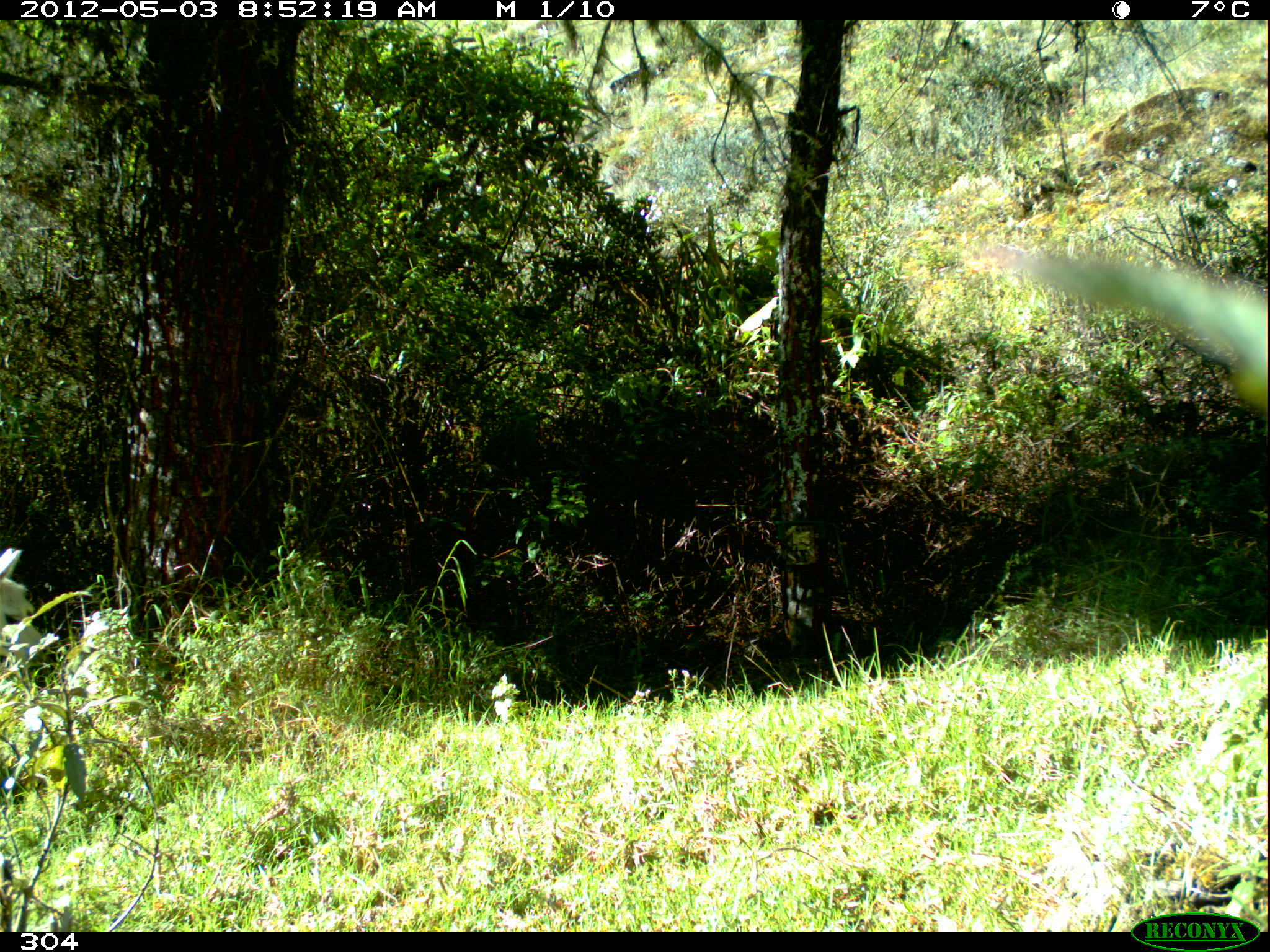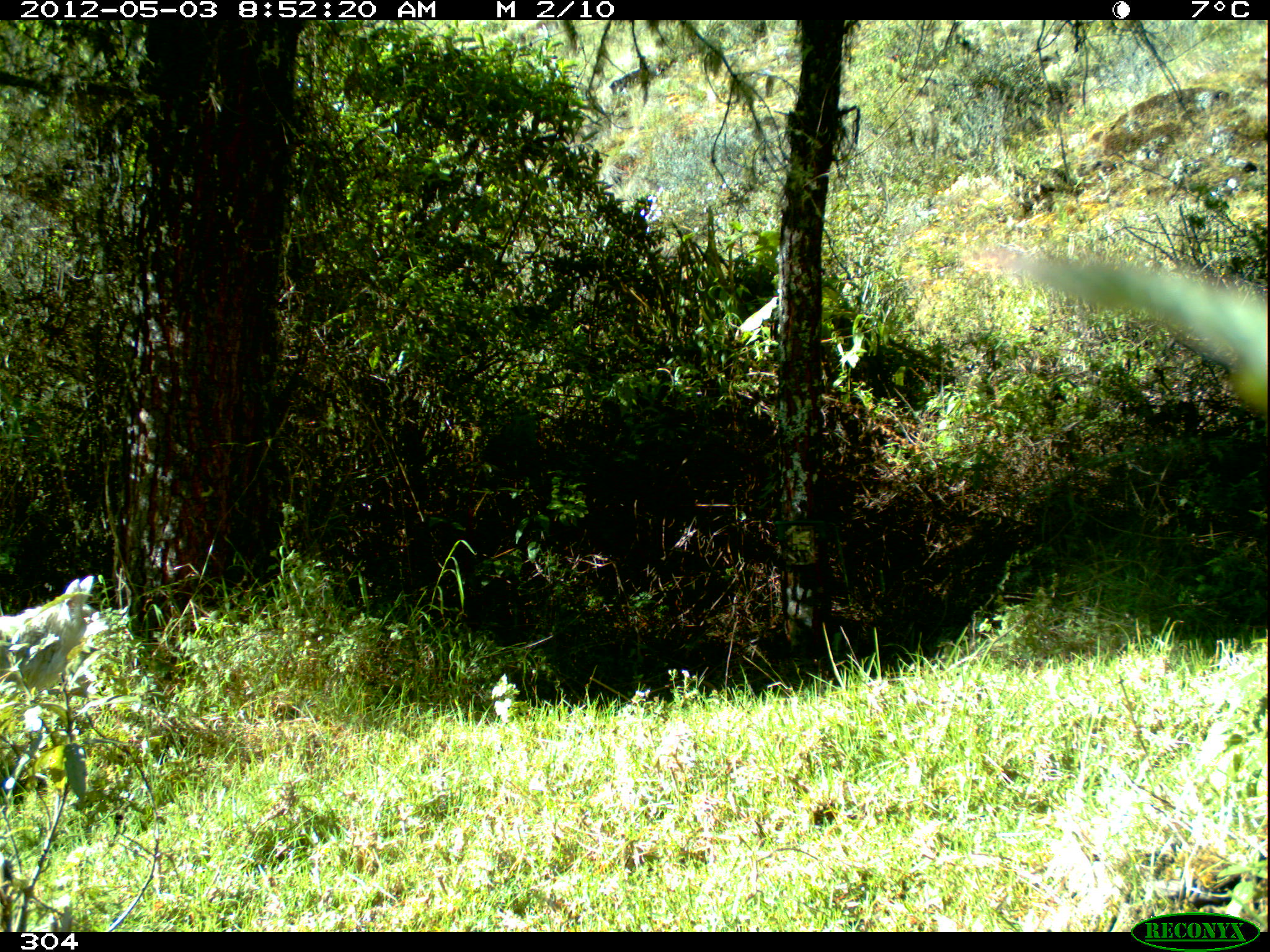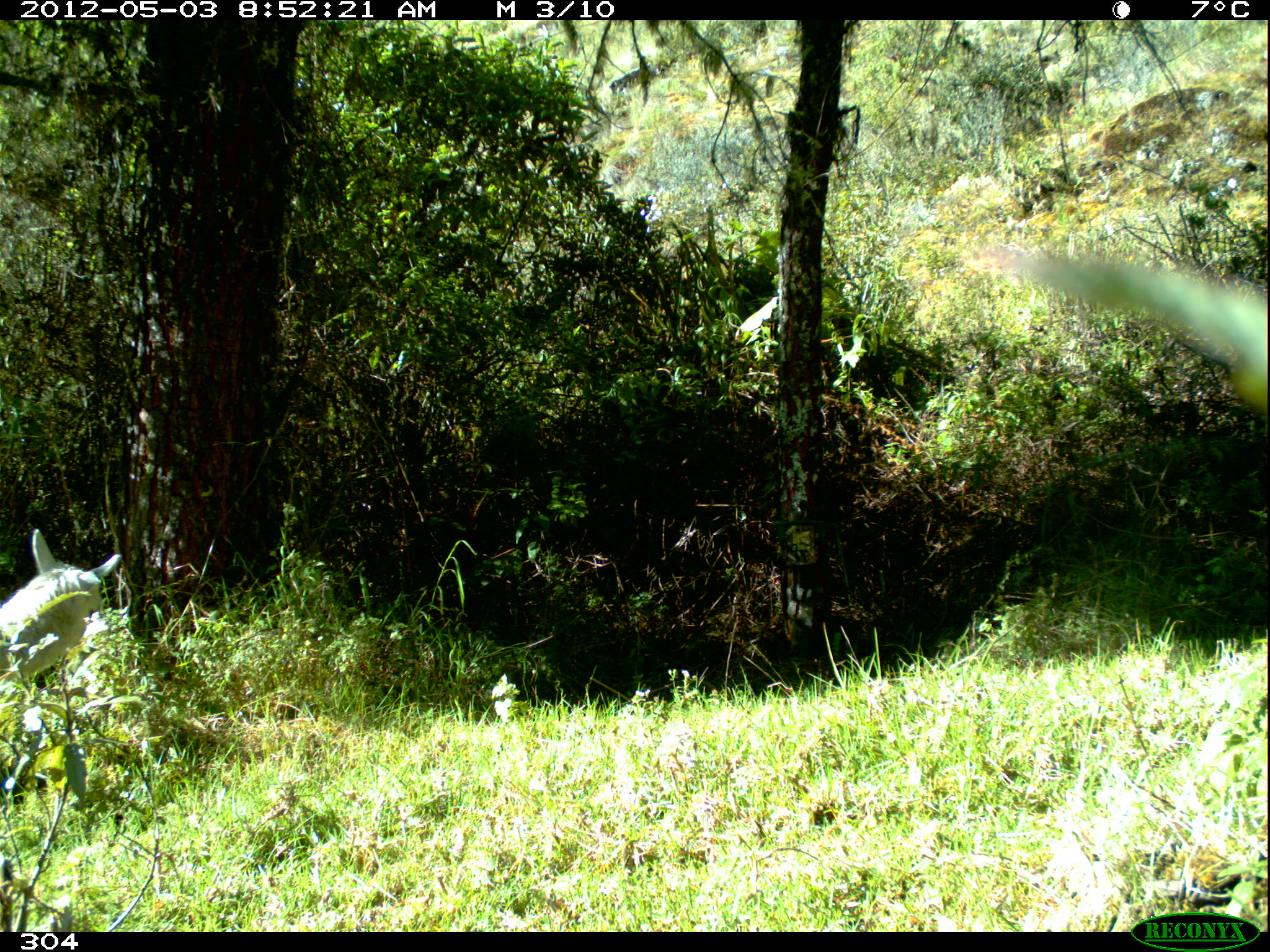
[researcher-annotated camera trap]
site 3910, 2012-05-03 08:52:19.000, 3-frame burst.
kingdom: Animalia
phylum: Chordata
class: Mammalia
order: Artiodactyla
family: Camelidae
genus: Vicugna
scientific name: Vicugna pacos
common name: alpaca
Vicugna pacos (alpaca).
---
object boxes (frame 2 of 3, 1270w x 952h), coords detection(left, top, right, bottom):
vicugna pacos: detection(0, 574, 98, 702)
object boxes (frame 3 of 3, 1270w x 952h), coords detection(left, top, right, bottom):
vicugna pacos: detection(0, 529, 120, 688)